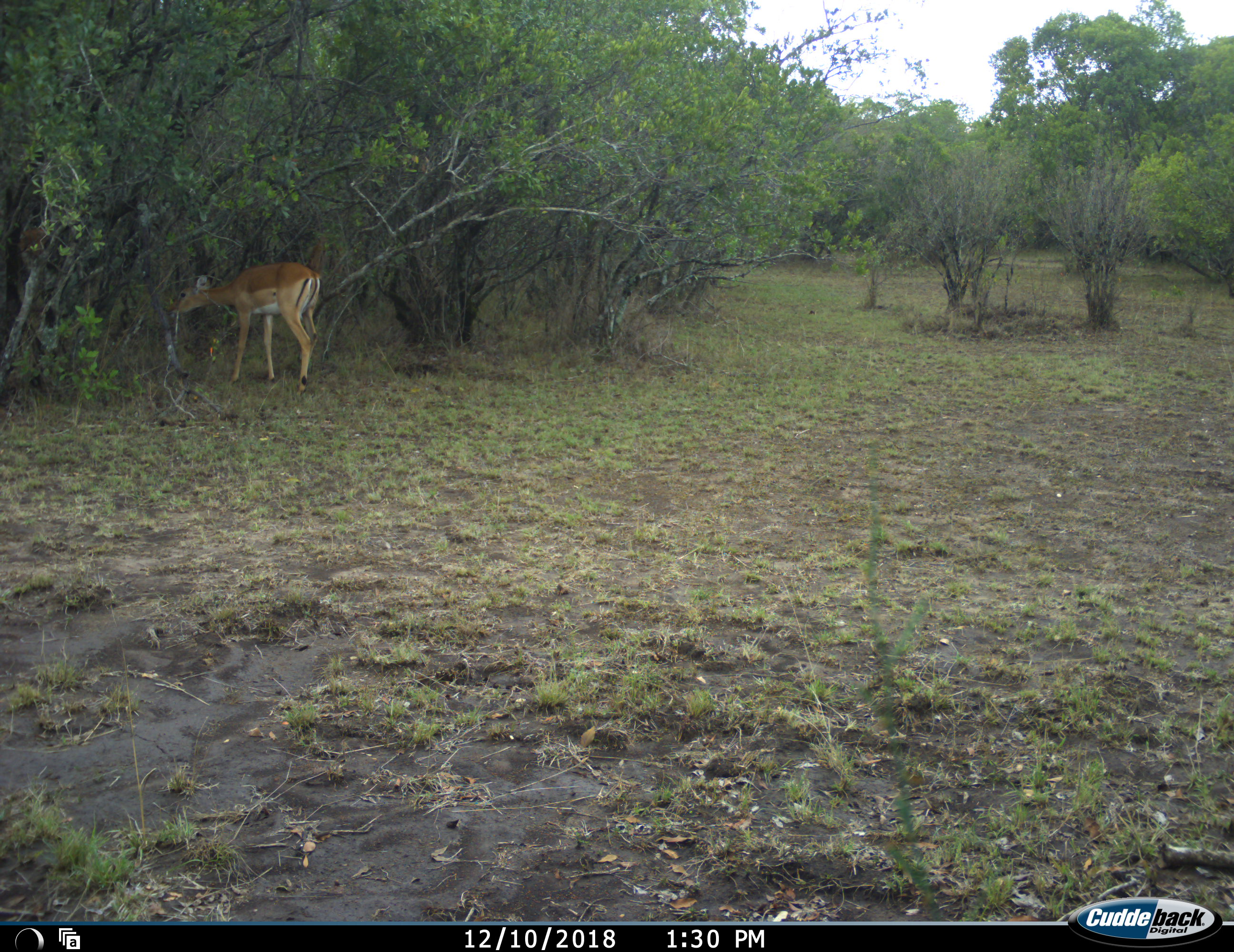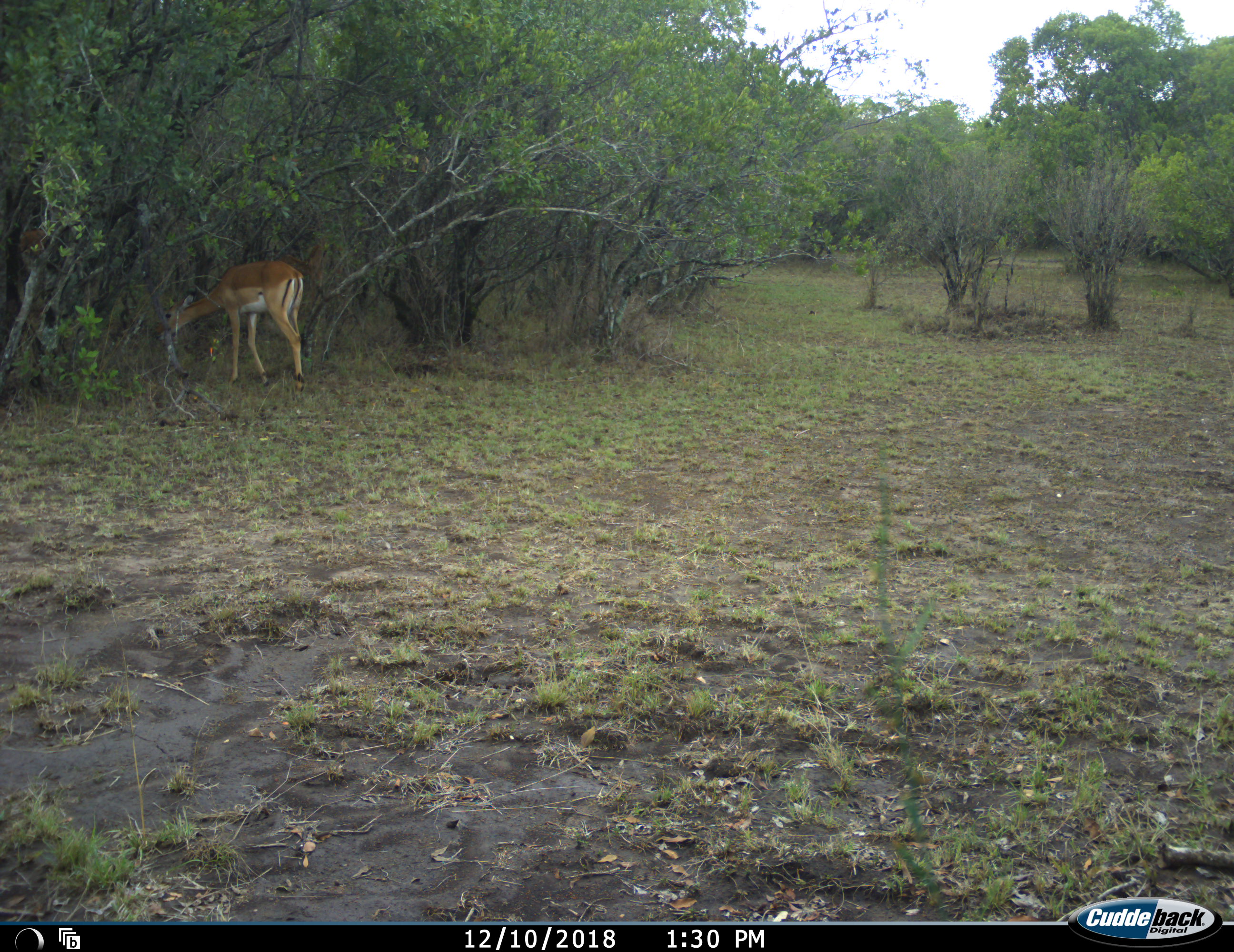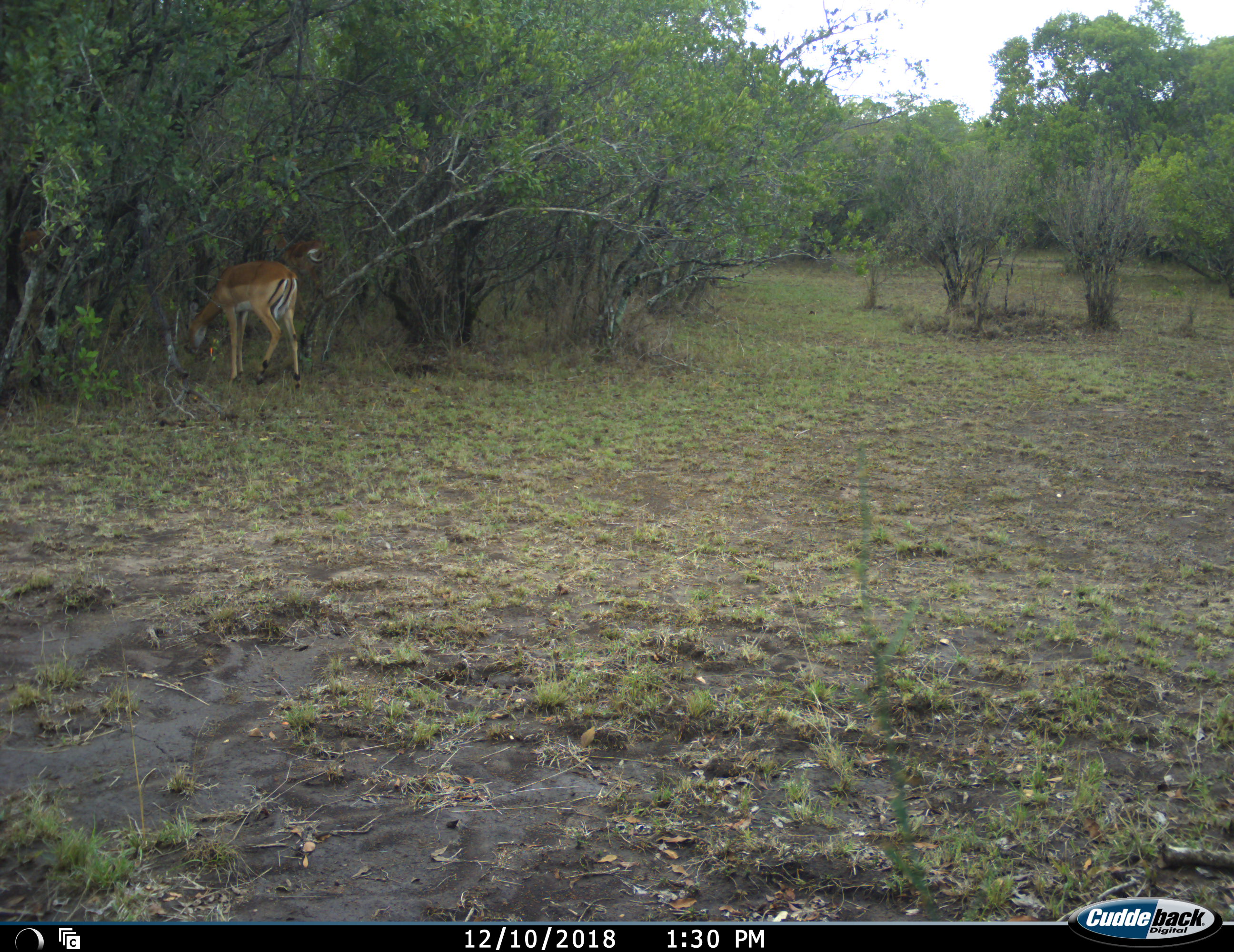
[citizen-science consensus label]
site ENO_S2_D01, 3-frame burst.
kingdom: Animalia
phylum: Chordata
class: Mammalia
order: Artiodactyla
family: Bovidae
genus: Aepyceros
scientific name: Aepyceros melampus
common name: impala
Impala (Aepyceros melampus), count 2. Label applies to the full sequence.